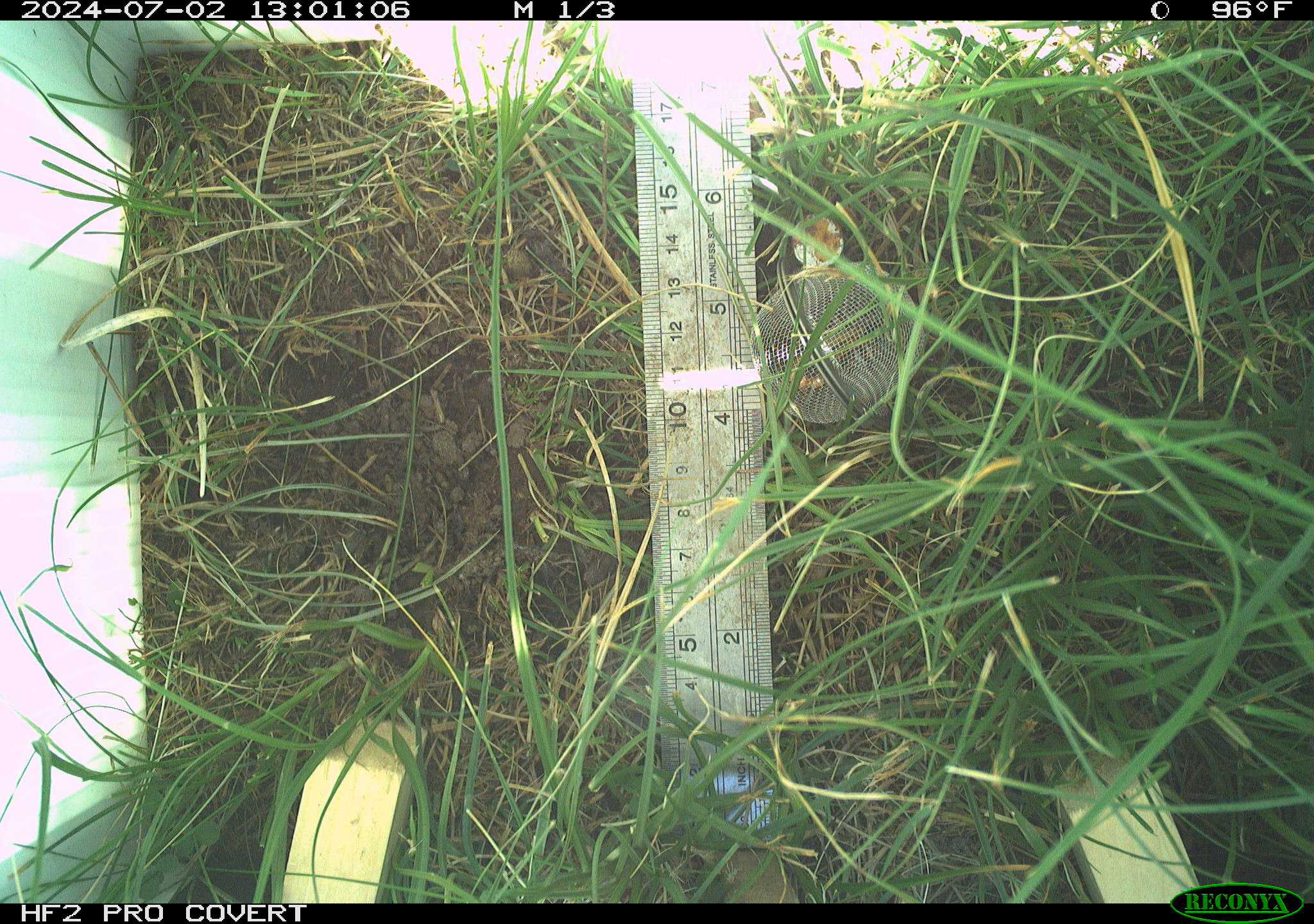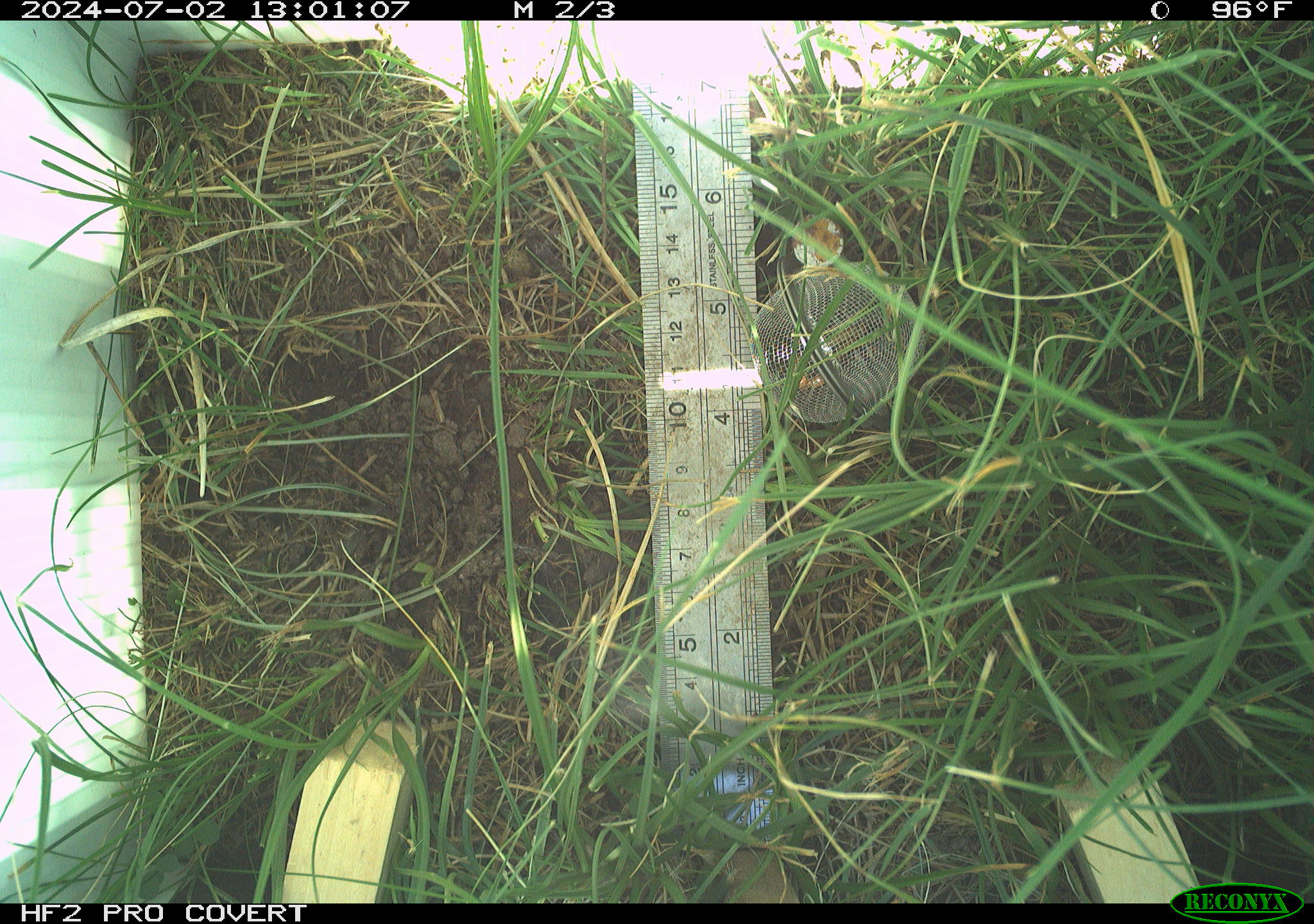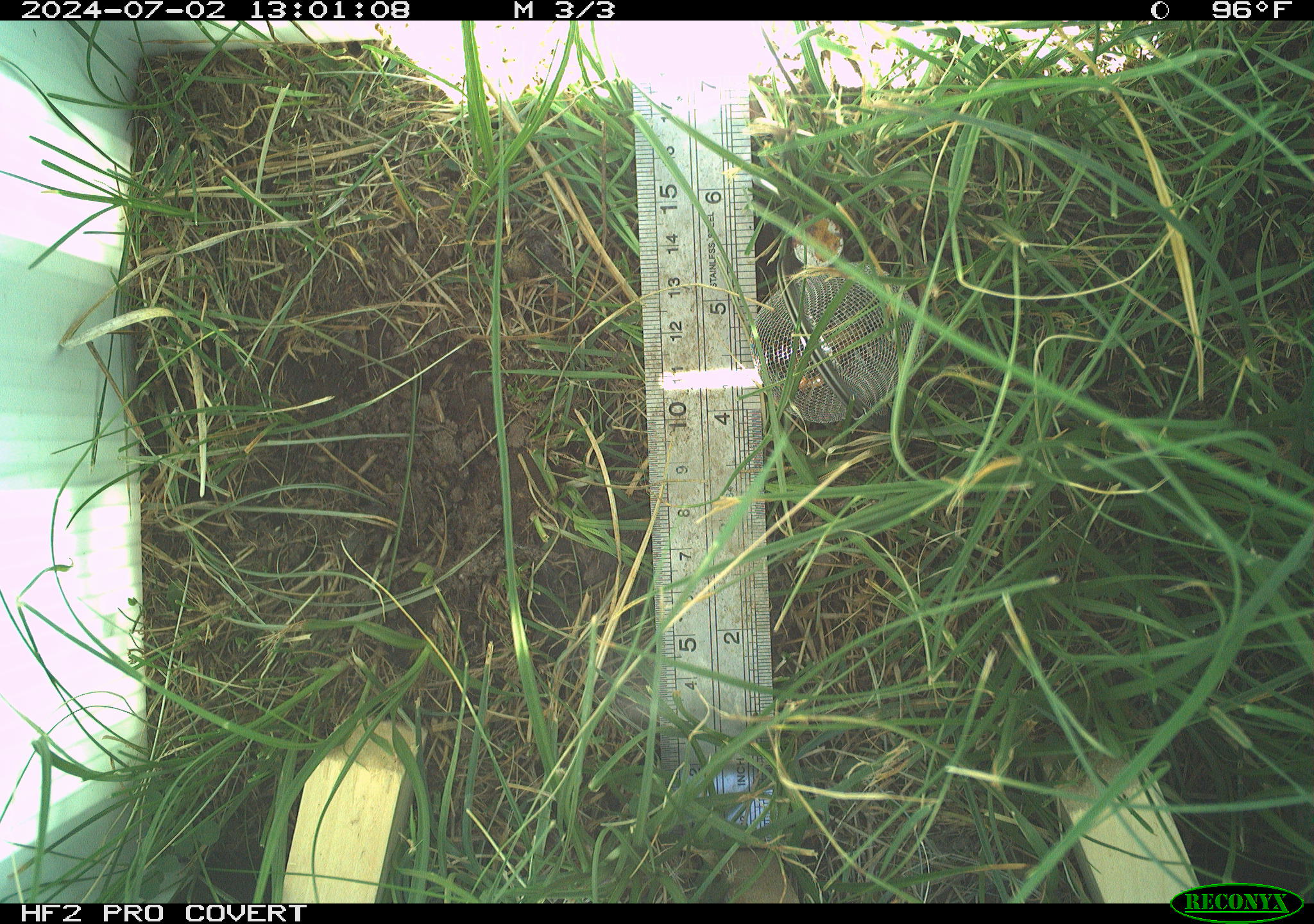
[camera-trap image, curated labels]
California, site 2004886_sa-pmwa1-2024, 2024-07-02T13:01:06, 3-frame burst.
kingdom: Animalia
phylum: Chordata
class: Mammalia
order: Rodentia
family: Sciuridae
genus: Urocitellus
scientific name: Urocitellus beldingi beldingi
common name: belding's ground squirrel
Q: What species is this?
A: Belding's ground squirrel (Urocitellus beldingi beldingi).